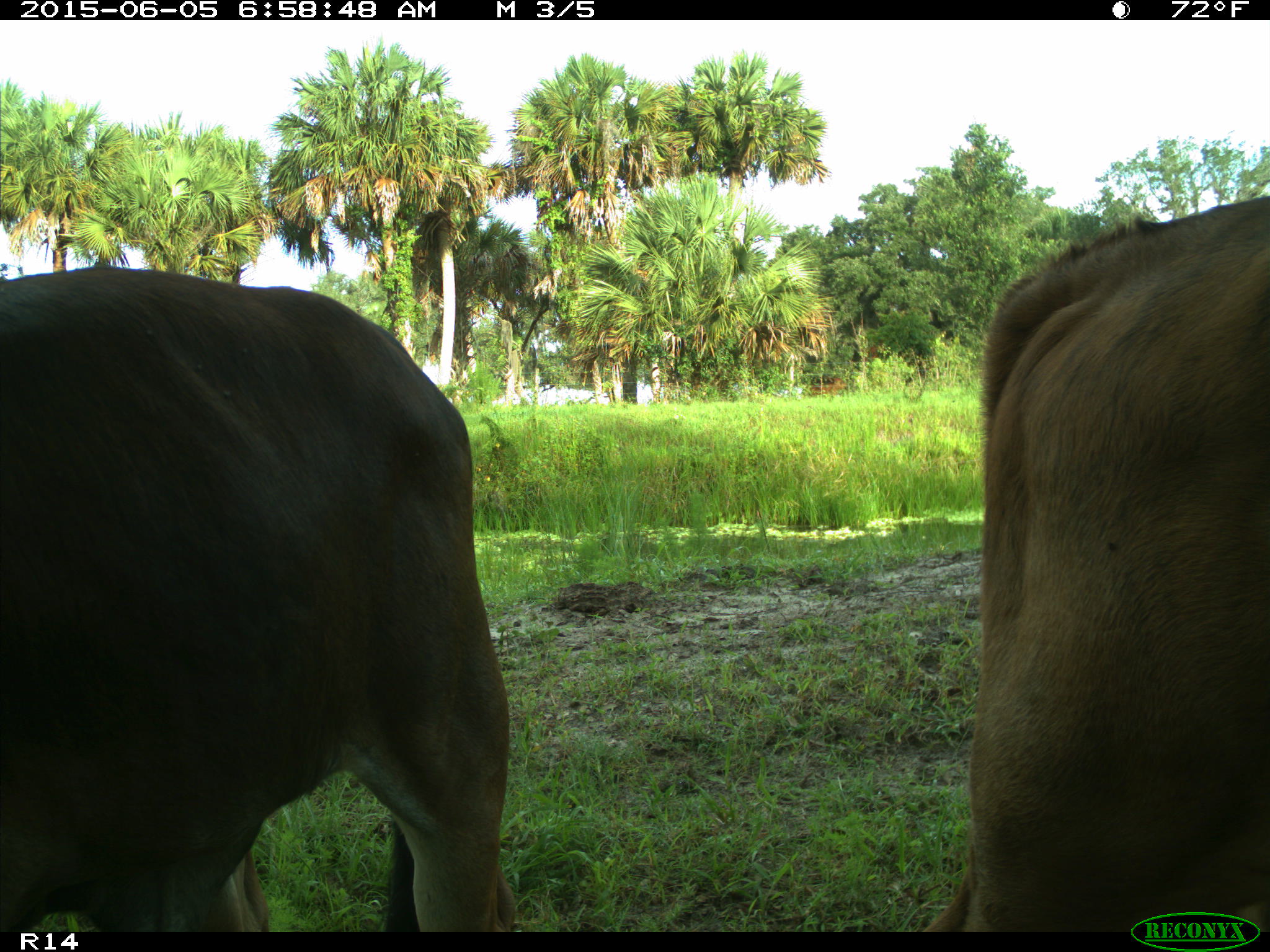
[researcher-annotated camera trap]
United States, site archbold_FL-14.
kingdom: Animalia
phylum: Chordata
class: Mammalia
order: Artiodactyla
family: Bovidae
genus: Bos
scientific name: Bos taurus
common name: domestic cow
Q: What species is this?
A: Bos taurus (domestic cow).